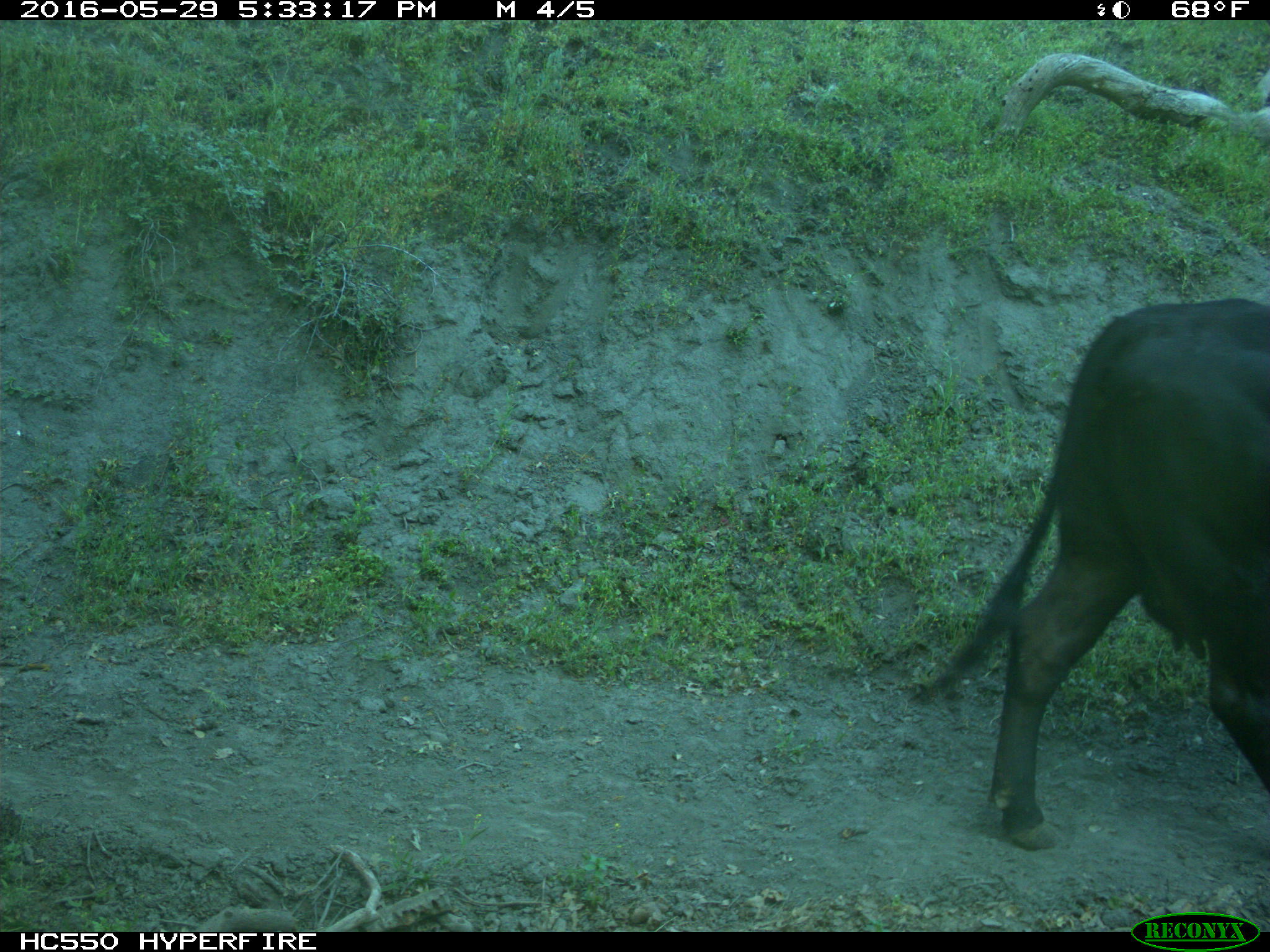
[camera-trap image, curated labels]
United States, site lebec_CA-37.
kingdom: Animalia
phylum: Chordata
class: Mammalia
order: Artiodactyla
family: Bovidae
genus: Bos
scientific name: Bos taurus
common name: domestic cow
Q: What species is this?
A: Bos taurus (domestic cow).